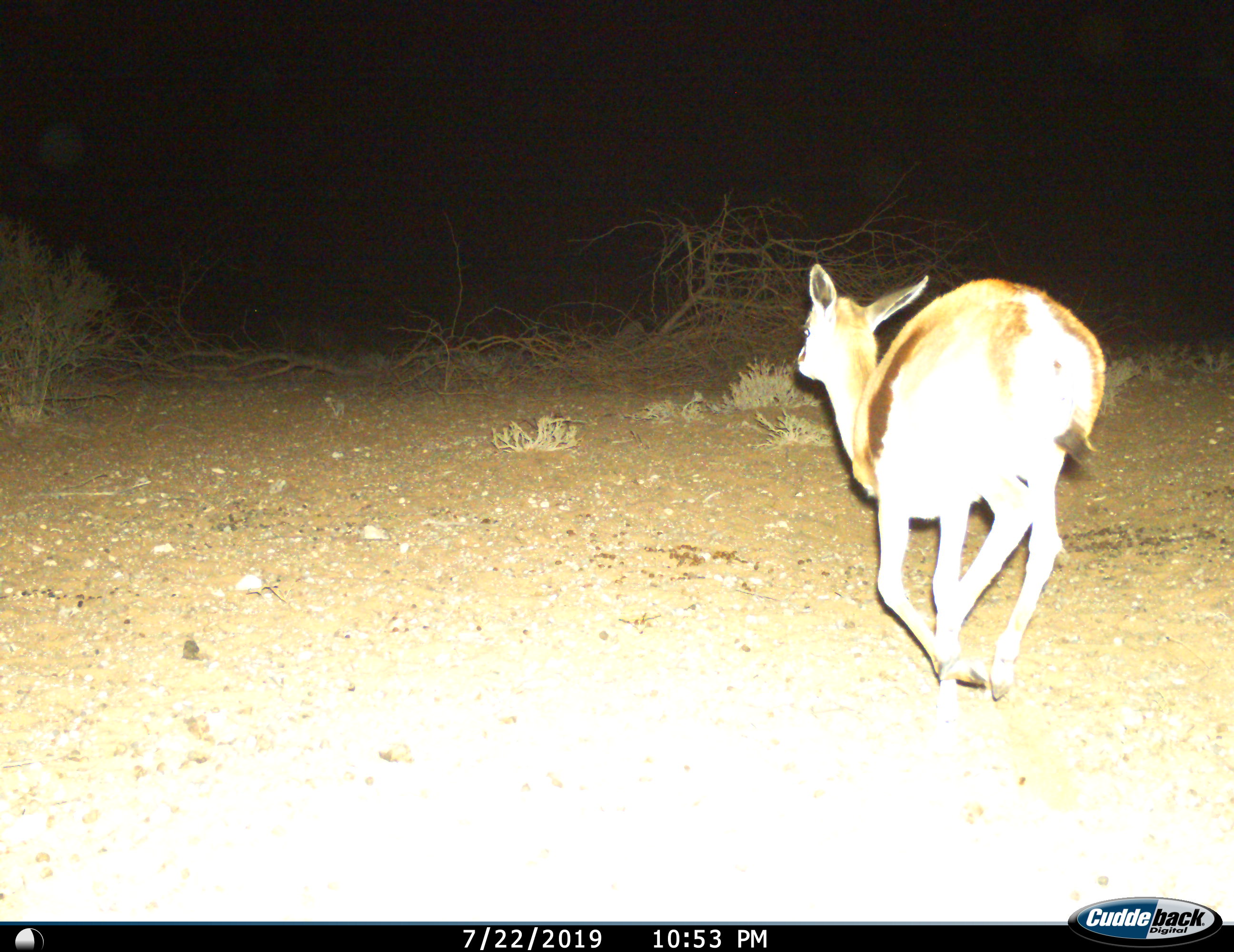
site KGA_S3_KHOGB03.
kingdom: Animalia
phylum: Chordata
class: Mammalia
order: Artiodactyla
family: Bovidae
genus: Antidorcas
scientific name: Antidorcas marsupialis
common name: springbok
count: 1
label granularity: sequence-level